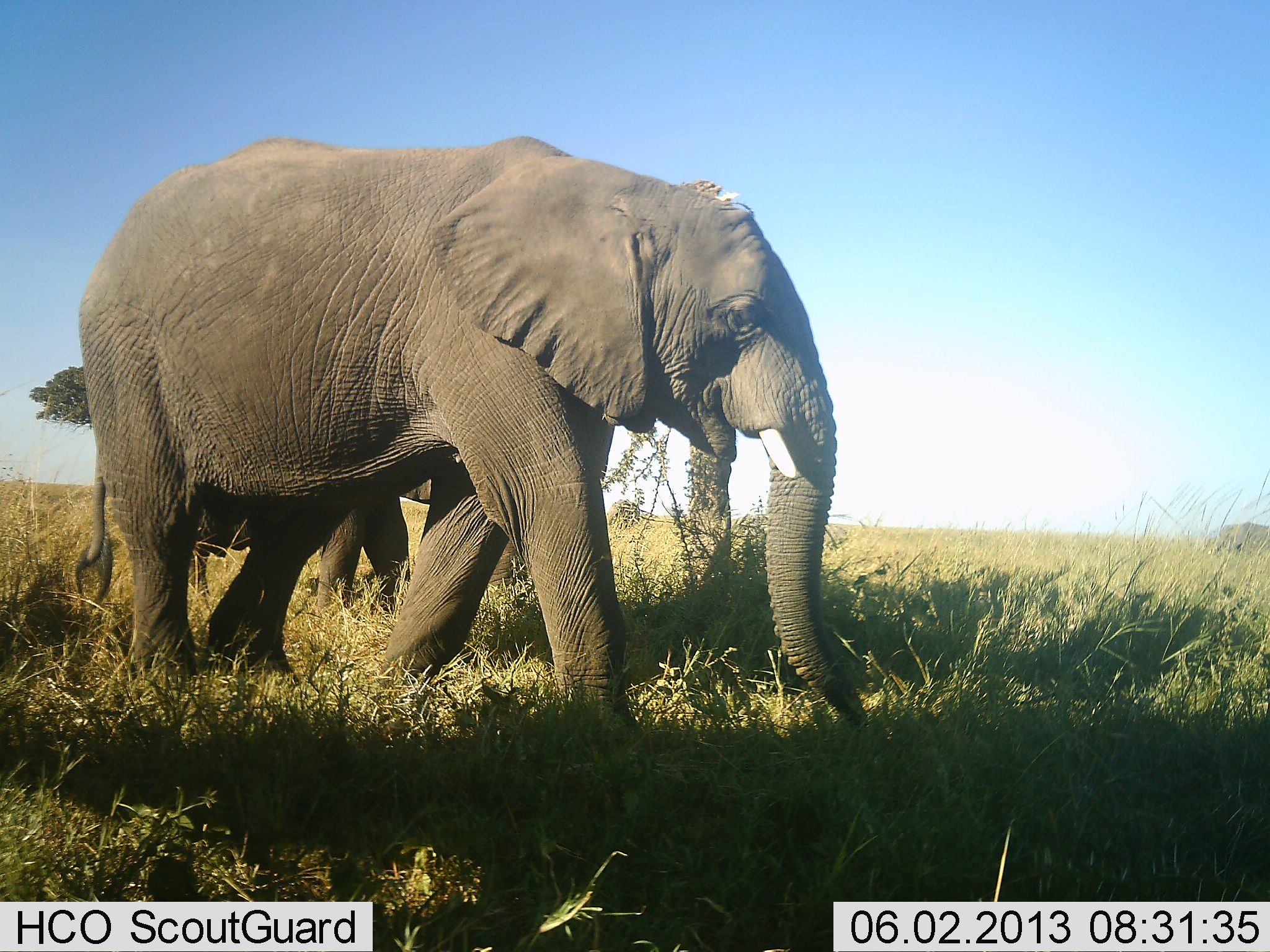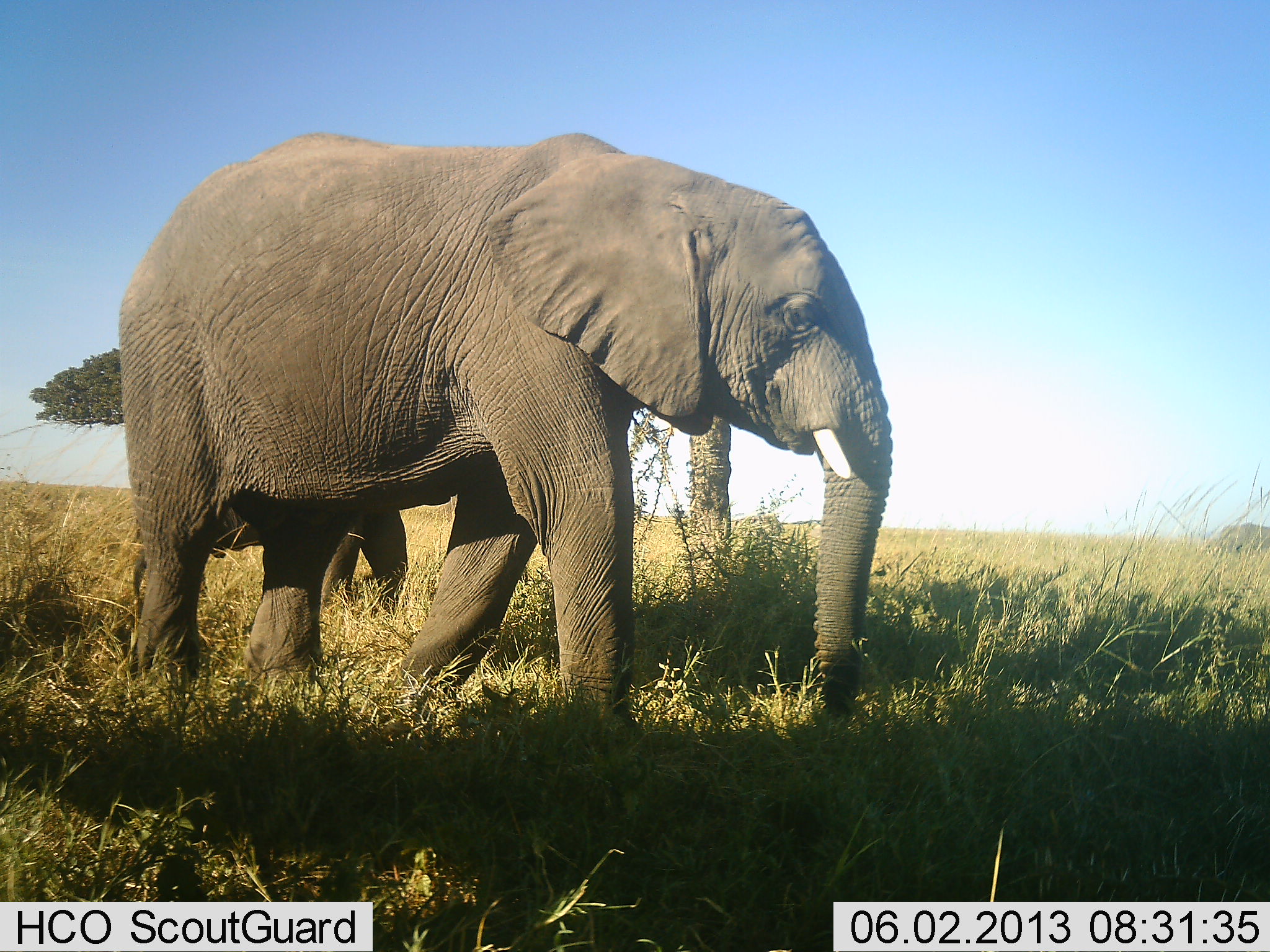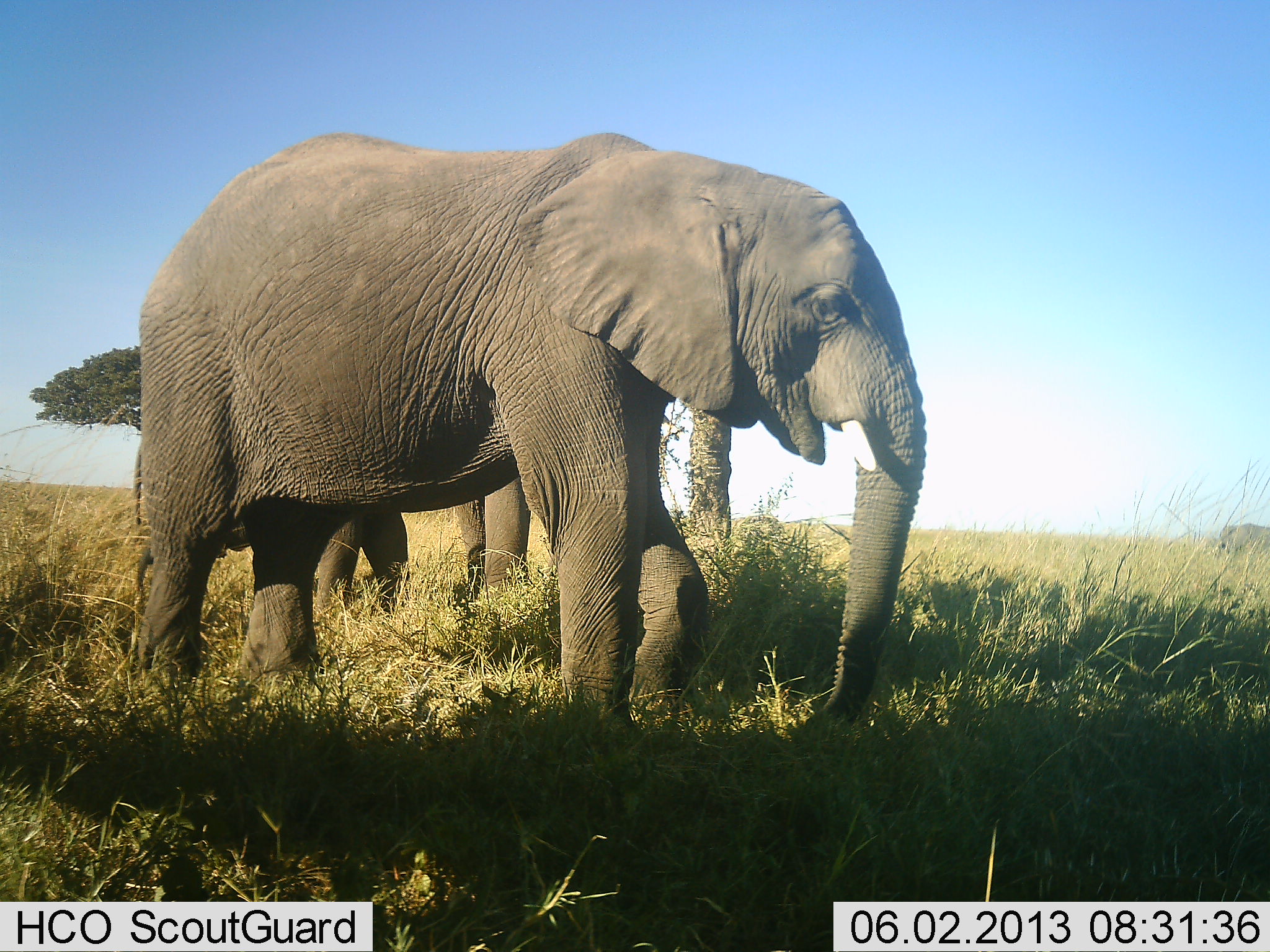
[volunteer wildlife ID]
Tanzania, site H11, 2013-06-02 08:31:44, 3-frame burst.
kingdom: Animalia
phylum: Chordata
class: Mammalia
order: Proboscidea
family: Elephantidae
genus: Loxodonta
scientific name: Loxodonta africana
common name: african bush elephant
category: elephant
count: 2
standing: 24%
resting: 0%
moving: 82%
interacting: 0%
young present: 18%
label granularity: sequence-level